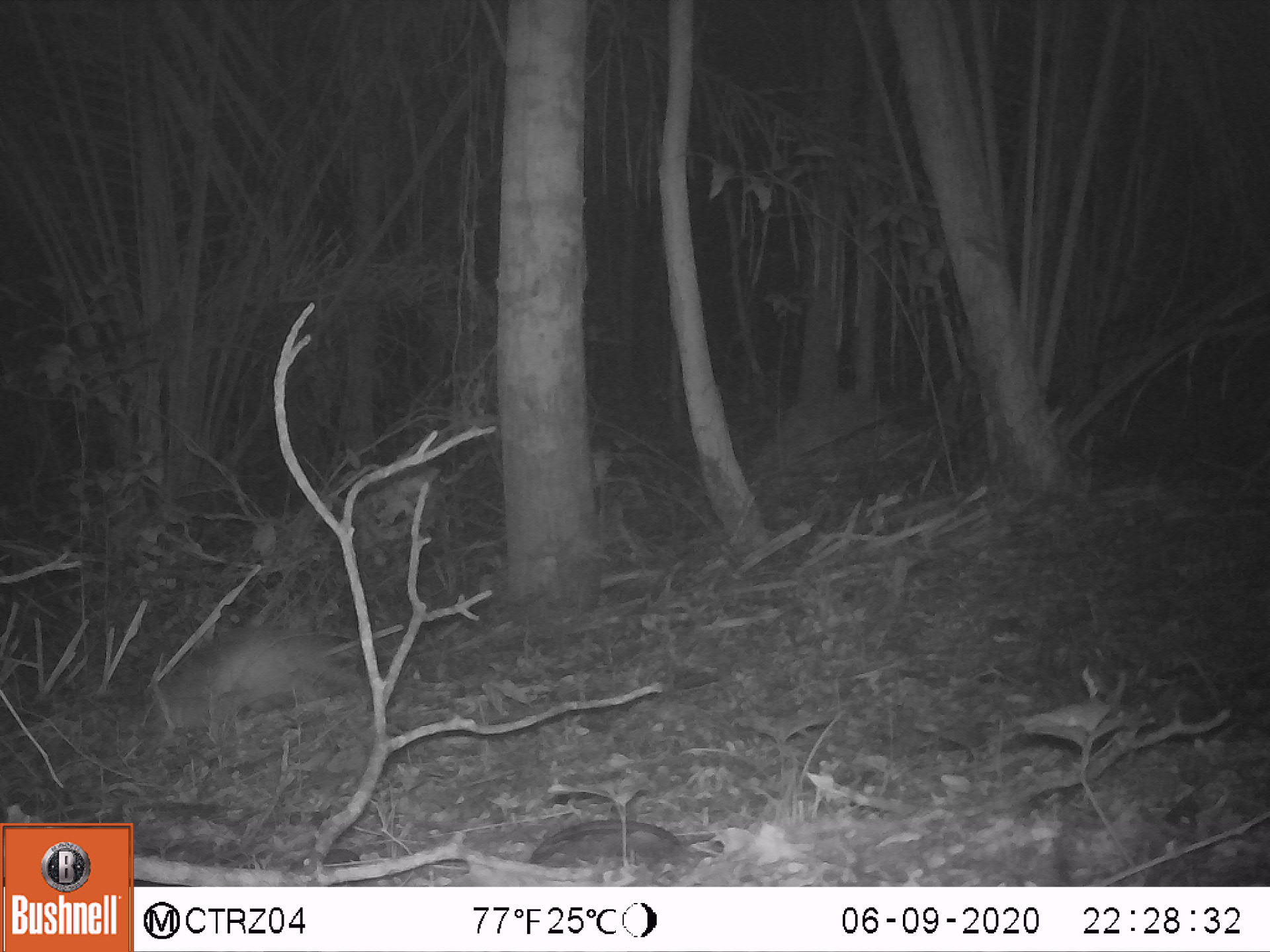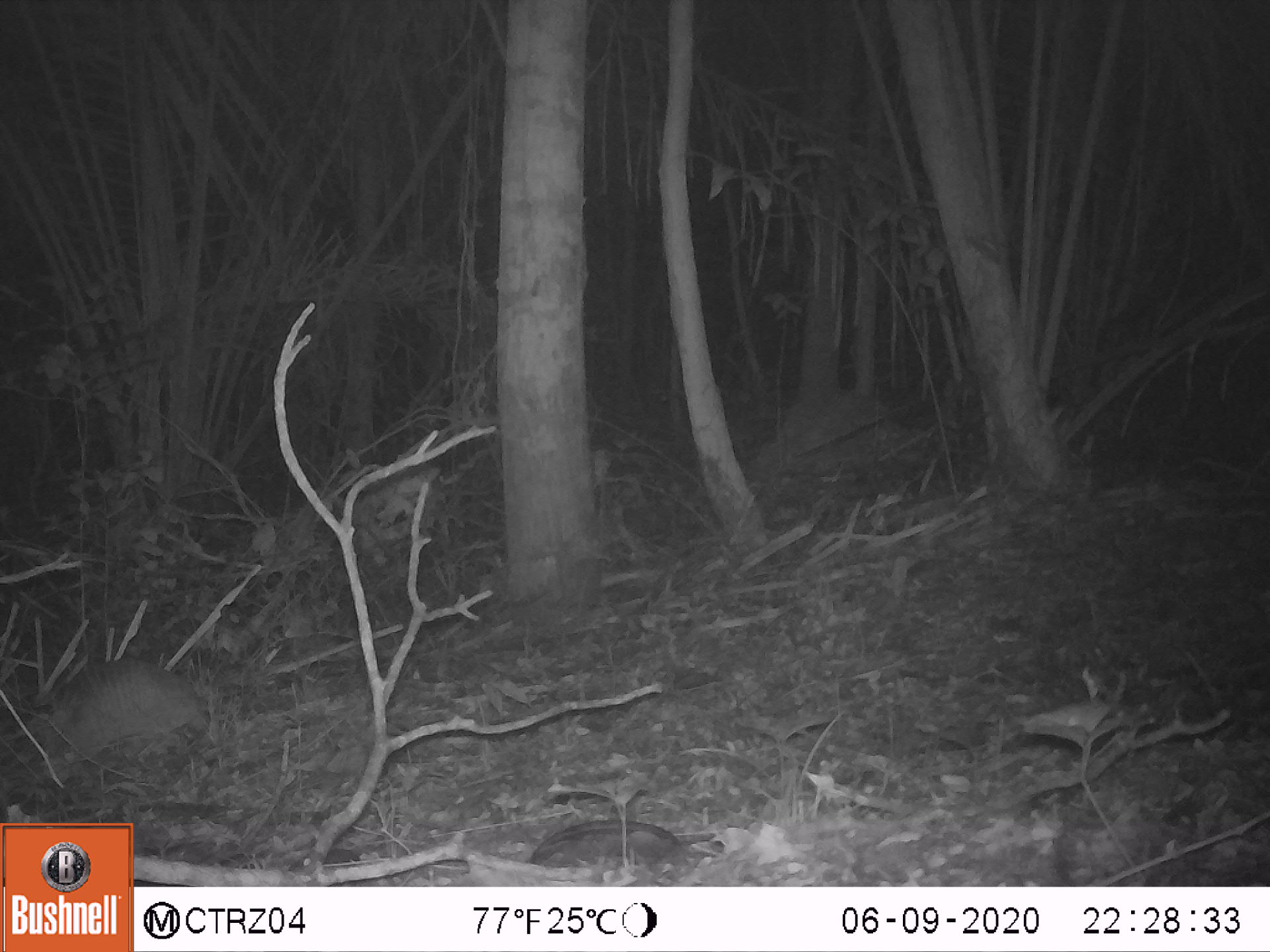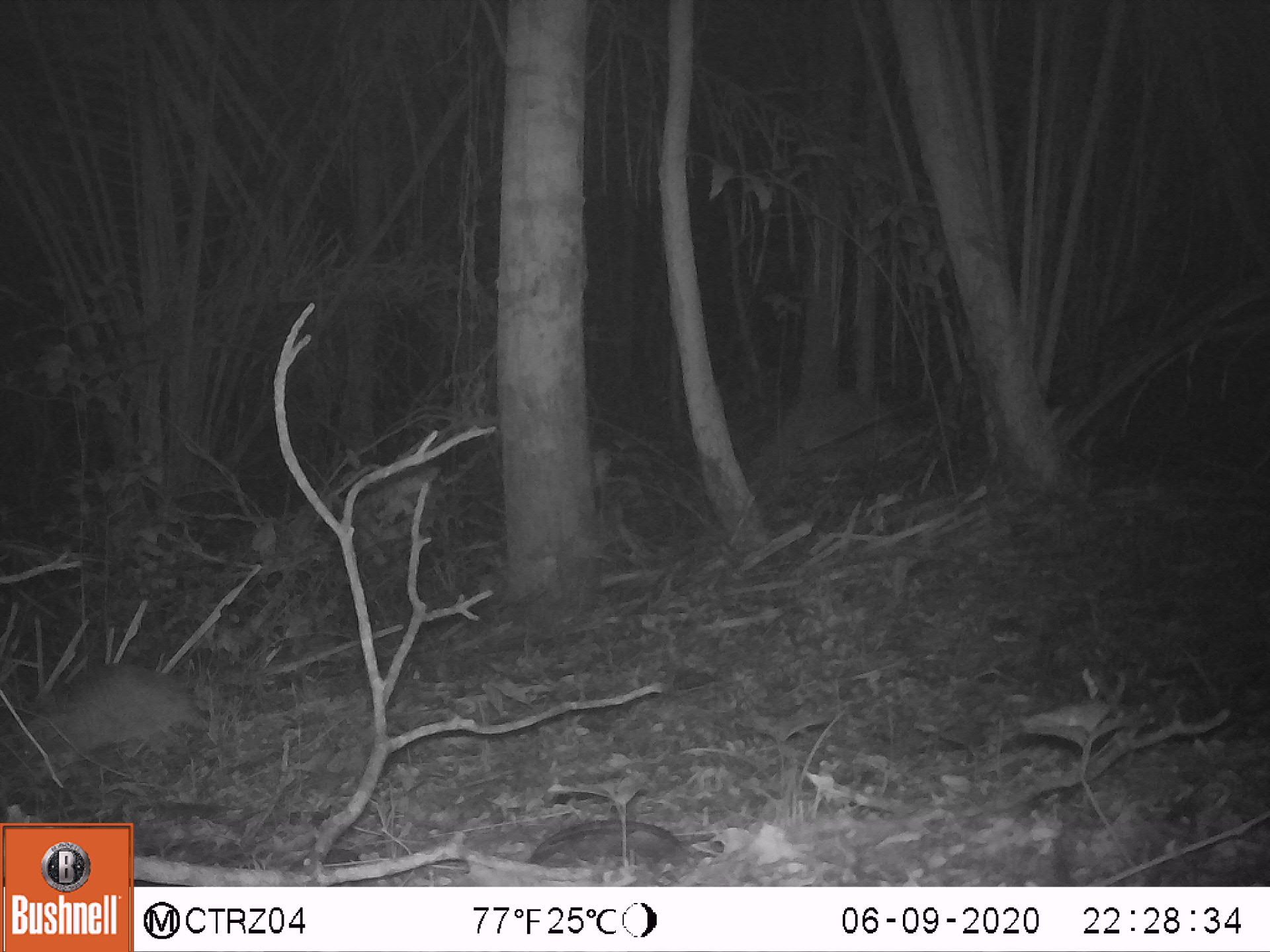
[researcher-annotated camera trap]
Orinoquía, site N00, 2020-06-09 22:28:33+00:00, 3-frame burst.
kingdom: Animalia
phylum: Chordata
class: Mammalia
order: Cingulata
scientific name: Cingulata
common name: armadillo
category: unknown armadillo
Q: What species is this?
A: Unknown armadillo (armadillo) (Cingulata).